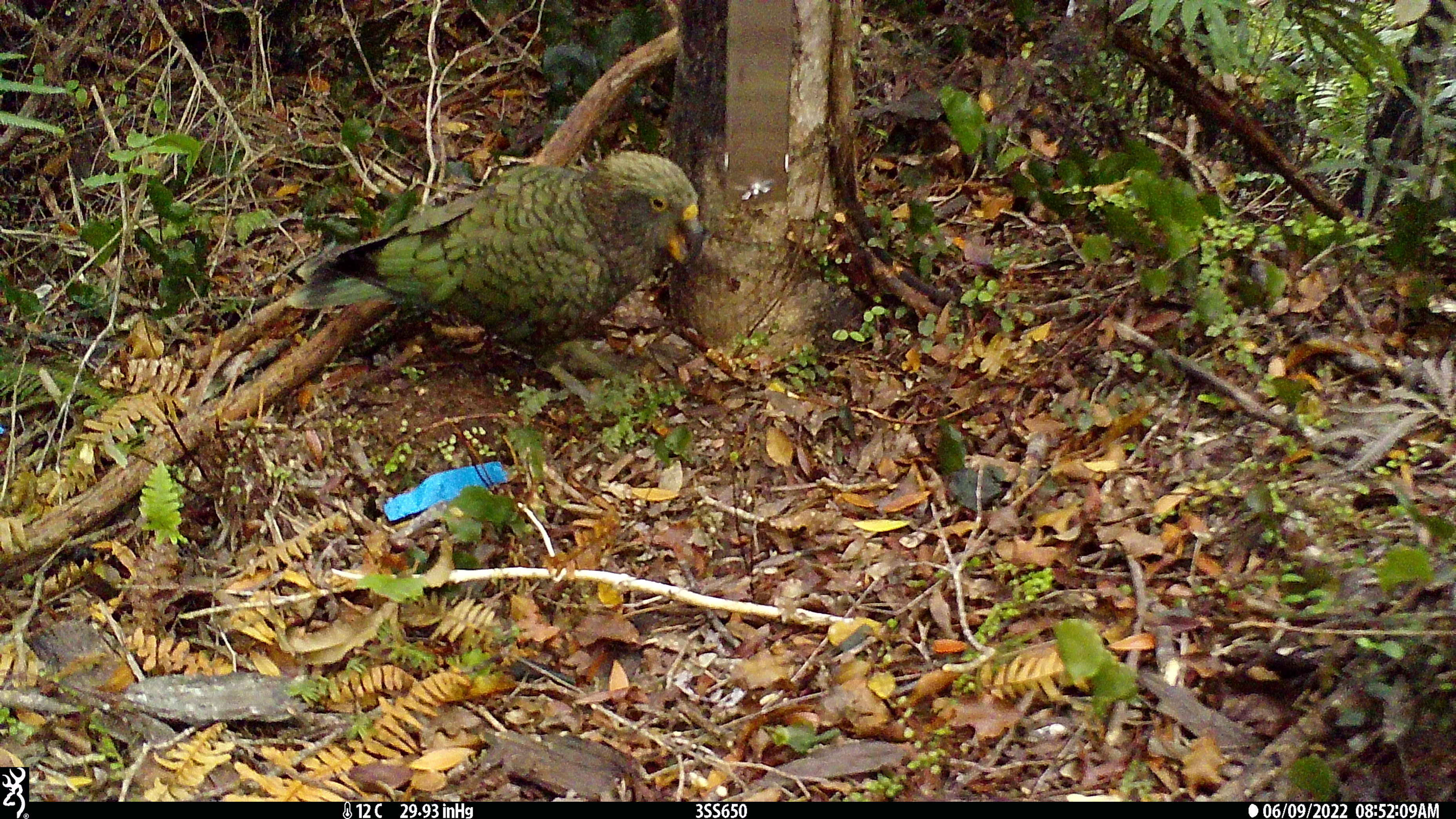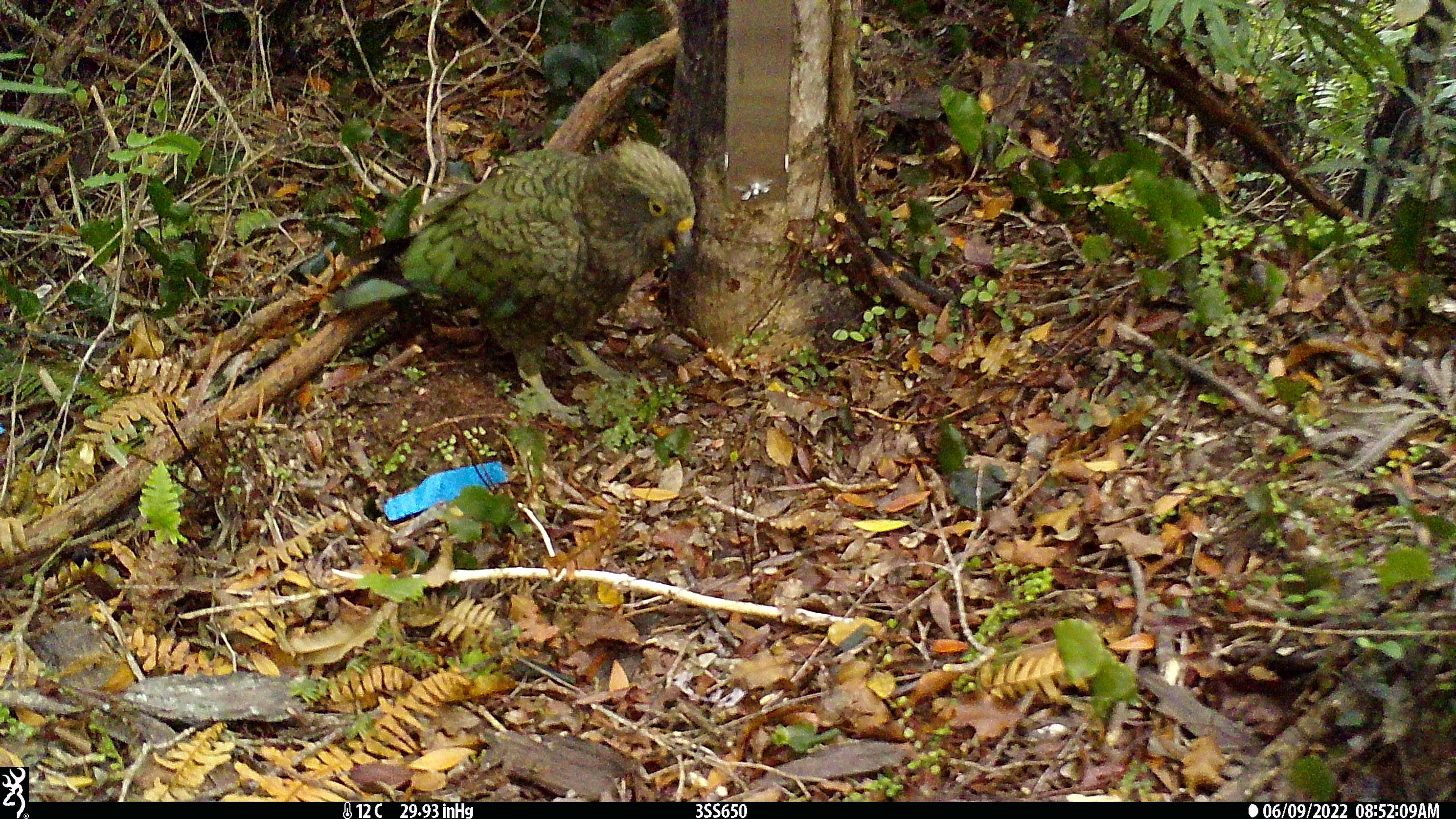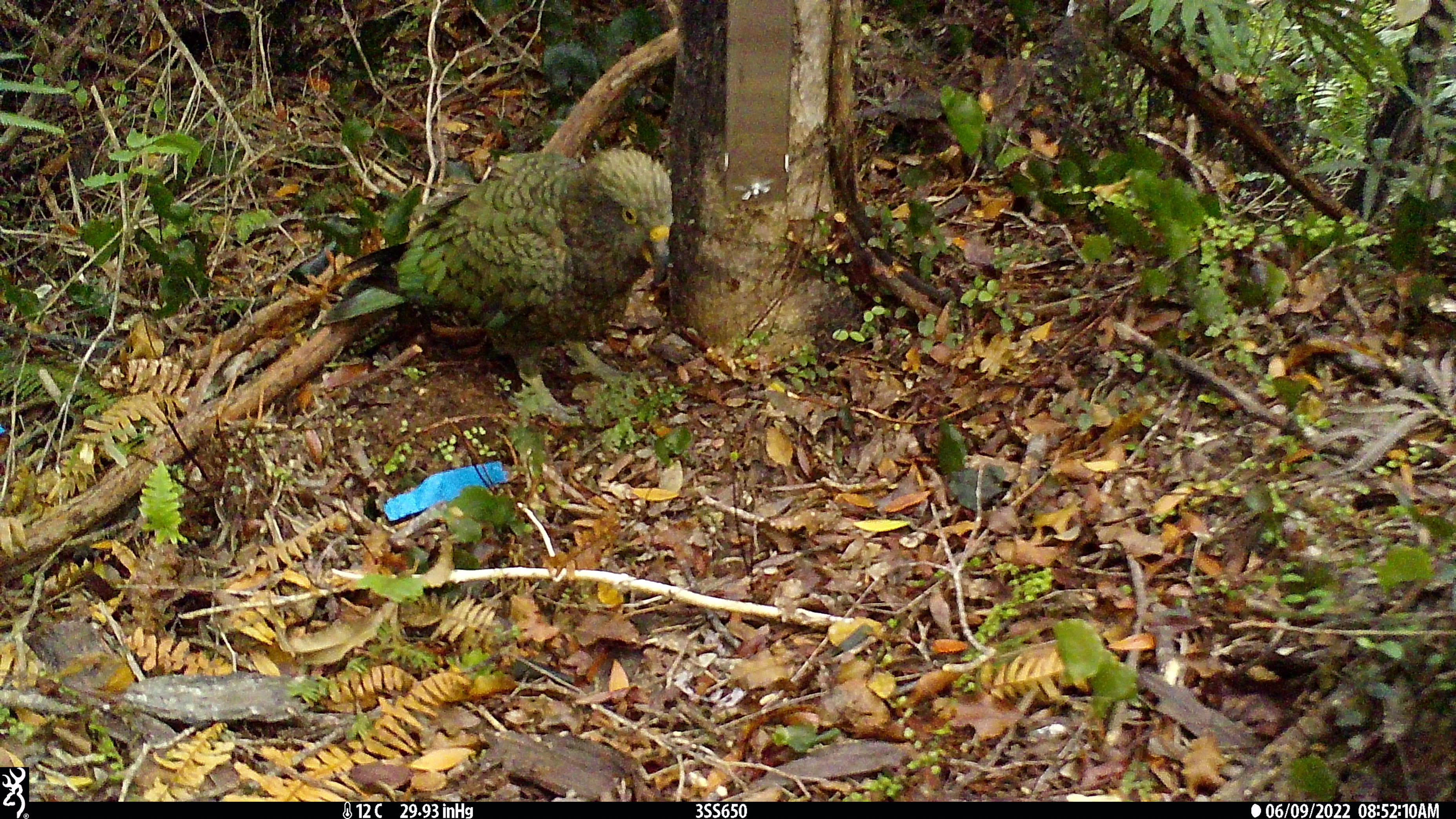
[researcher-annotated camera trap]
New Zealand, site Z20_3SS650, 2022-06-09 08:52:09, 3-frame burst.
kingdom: Animalia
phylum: Chordata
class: Aves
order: Psittaciformes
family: Strigopidae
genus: Nestor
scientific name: Nestor notabilis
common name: kea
Kea (Nestor notabilis).